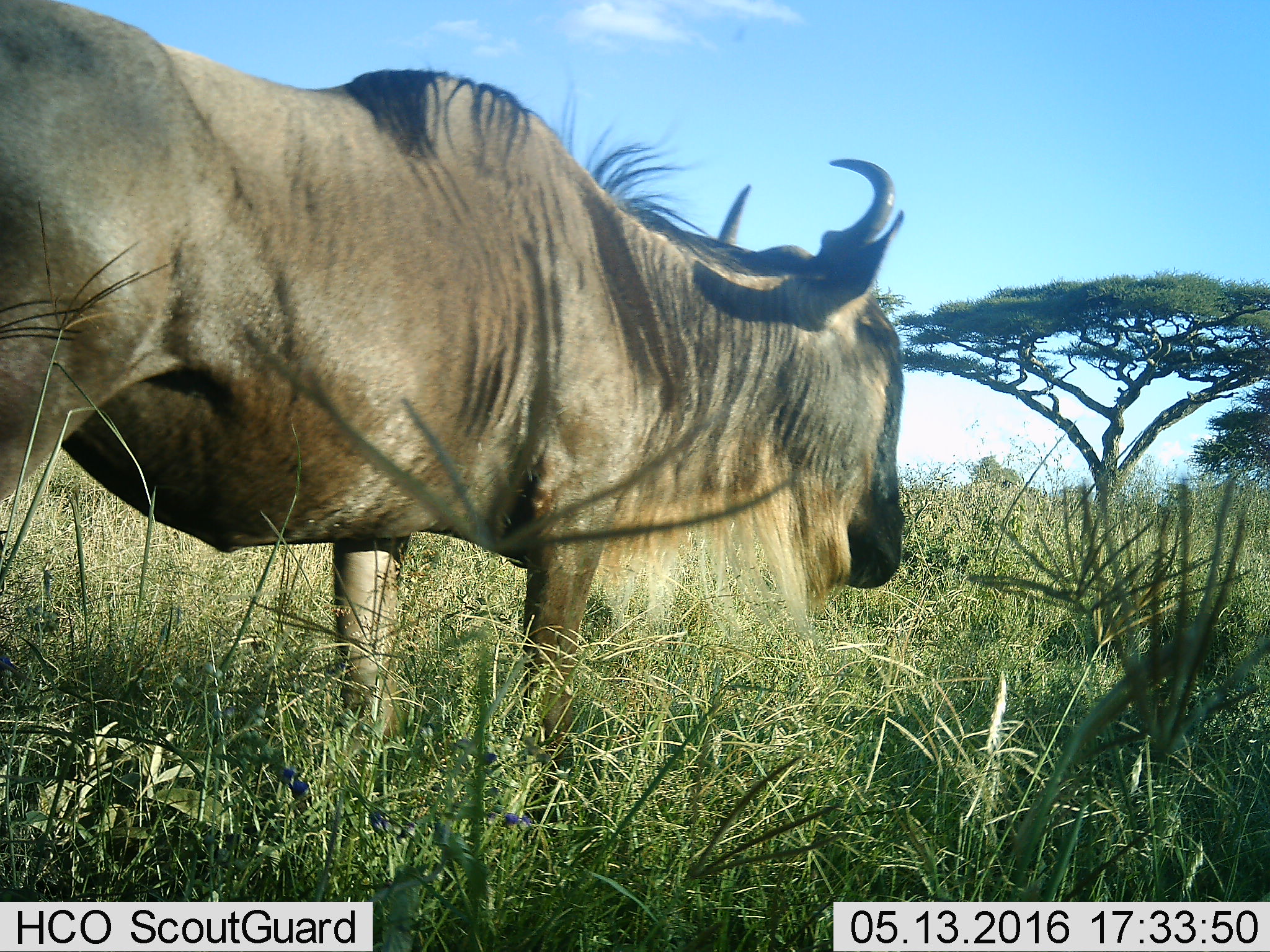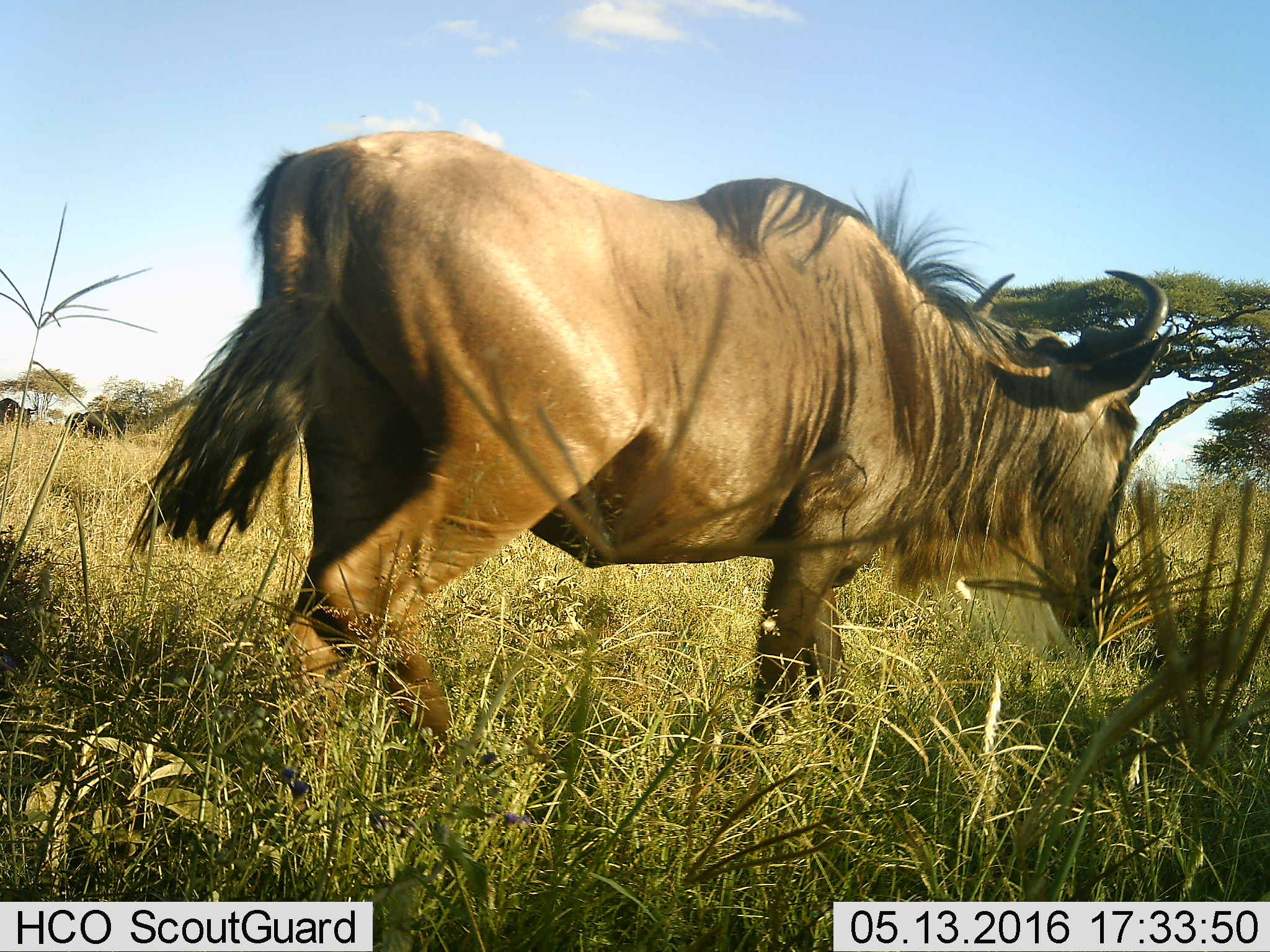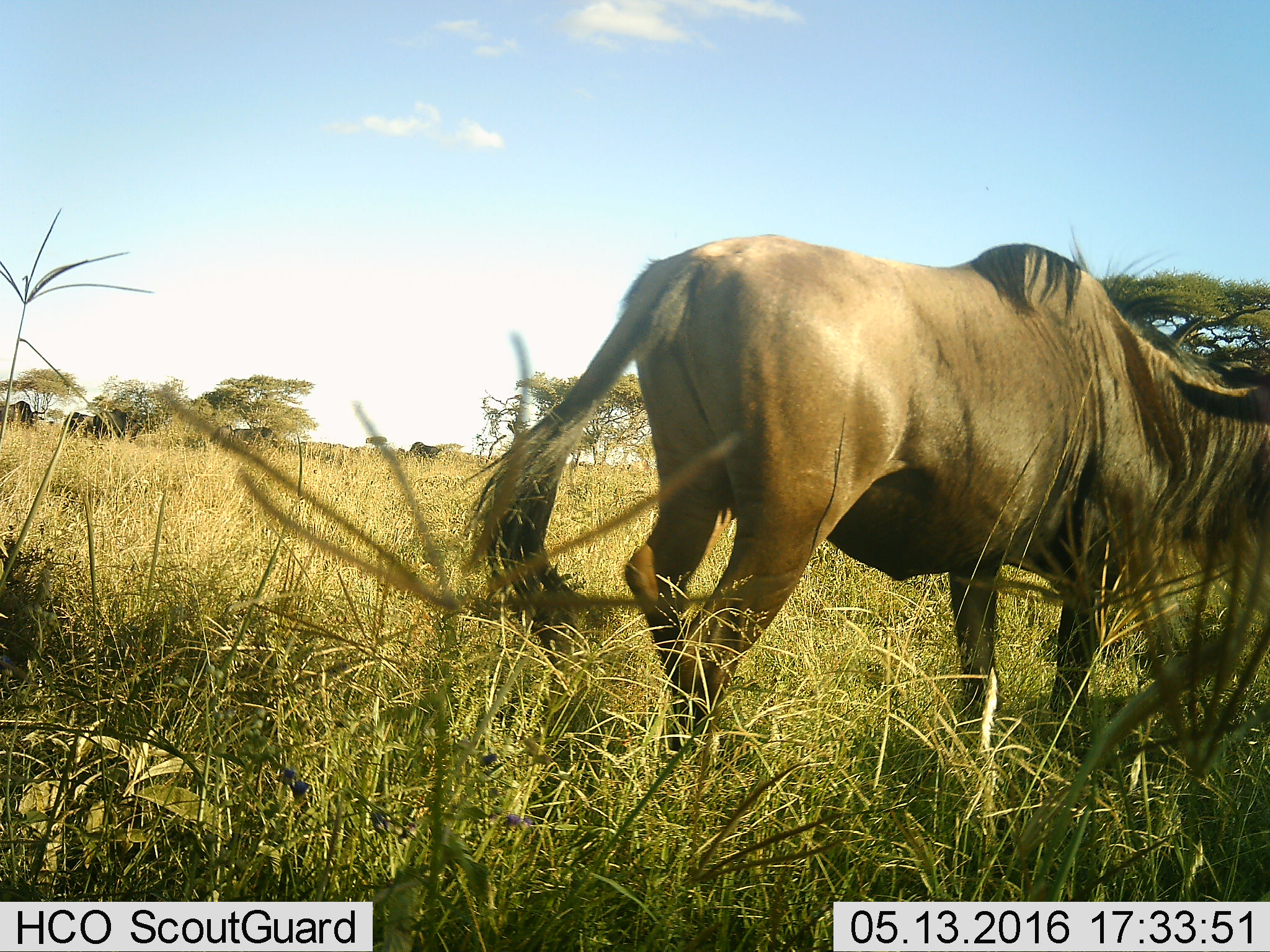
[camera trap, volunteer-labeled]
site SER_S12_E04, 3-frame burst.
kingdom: Animalia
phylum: Chordata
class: Mammalia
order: Artiodactyla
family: Bovidae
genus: Connochaetes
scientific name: Connochaetes taurinus taurinus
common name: blue wildebeest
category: wildebeestblue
Wildebeestblue (blue wildebeest) (Connochaetes taurinus taurinus), count 1. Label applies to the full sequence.